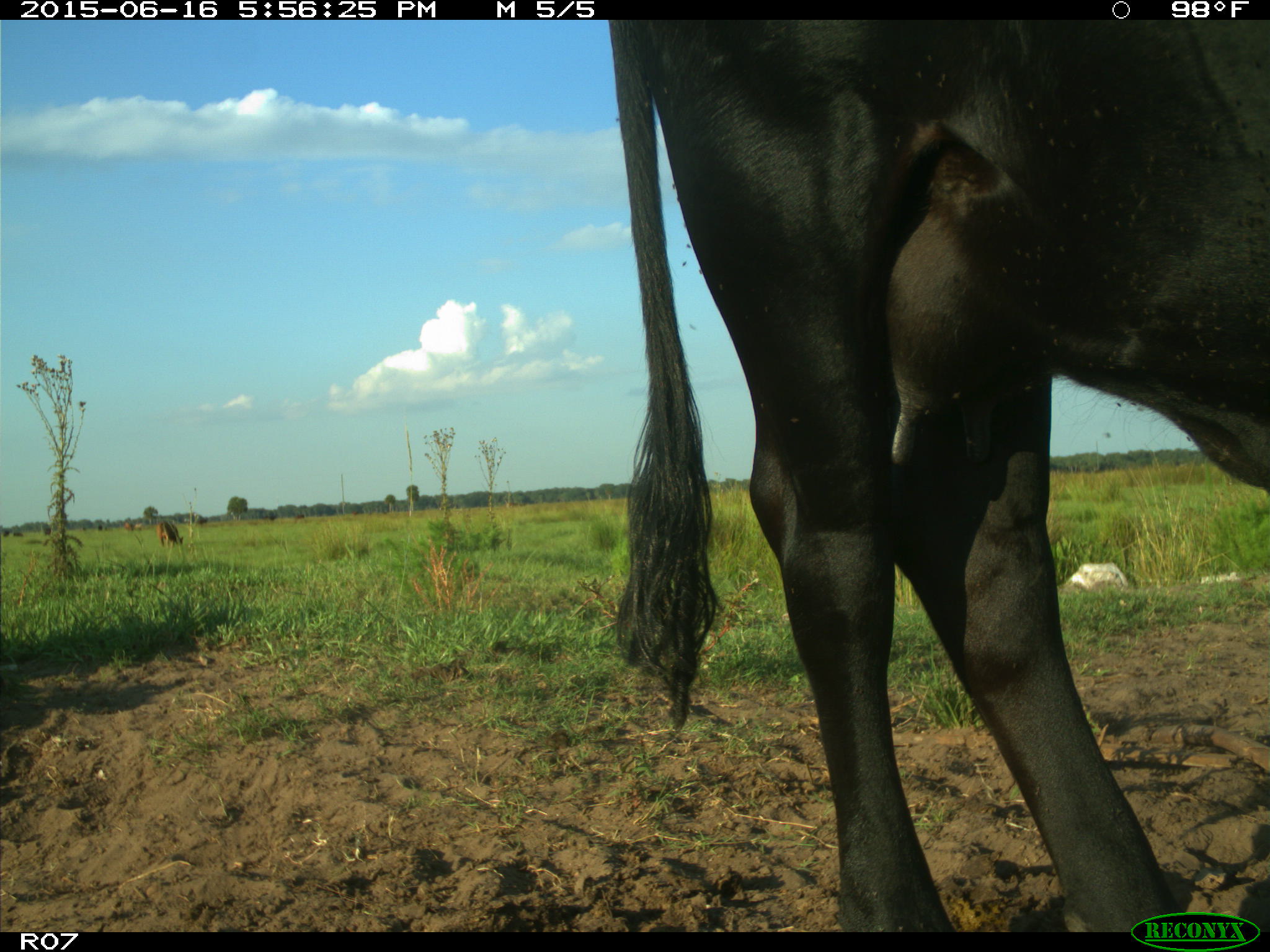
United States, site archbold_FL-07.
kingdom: Animalia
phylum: Chordata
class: Mammalia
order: Artiodactyla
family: Bovidae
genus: Bos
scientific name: Bos taurus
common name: domestic cow